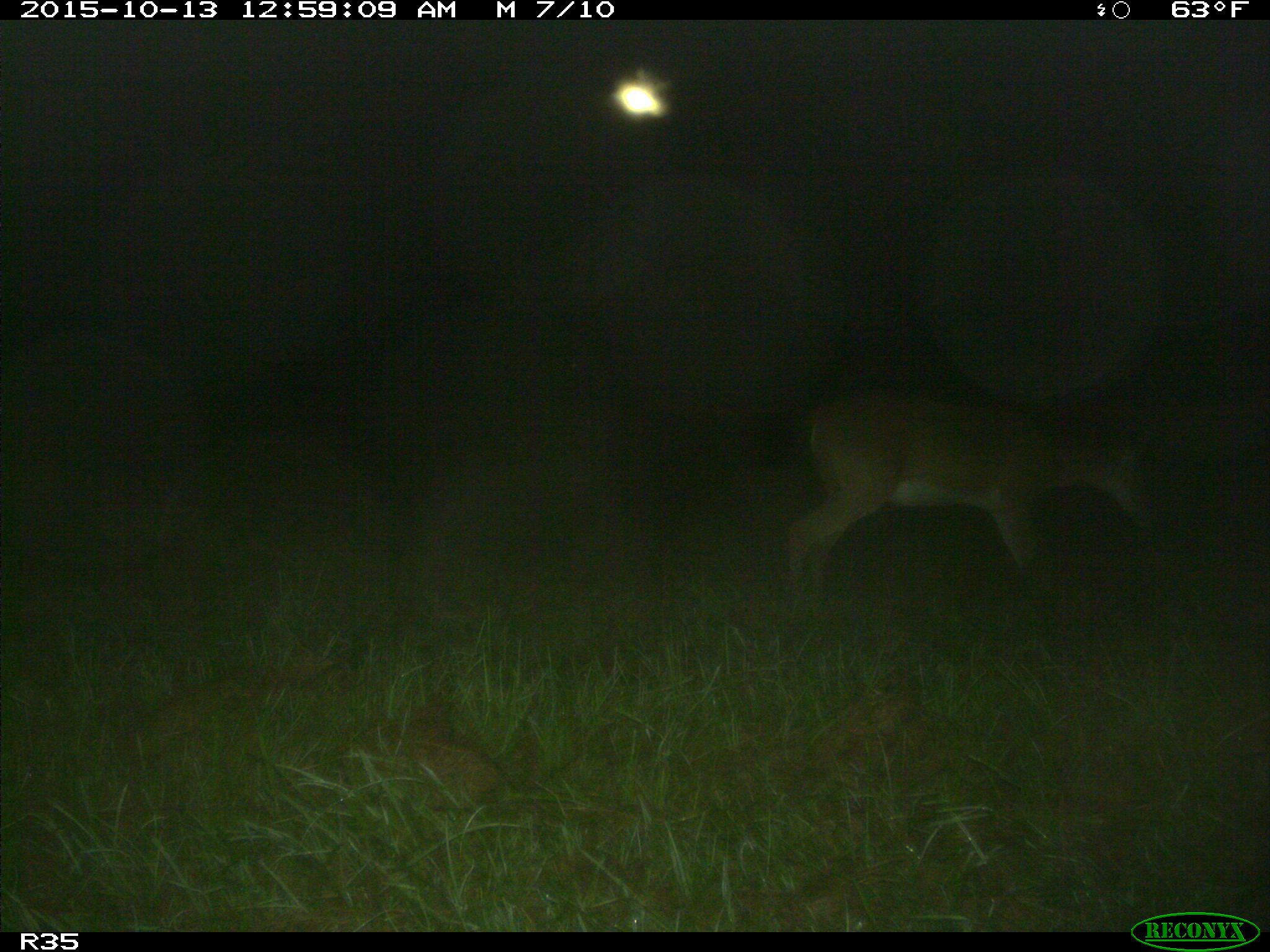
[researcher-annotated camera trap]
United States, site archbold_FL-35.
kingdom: Animalia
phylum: Chordata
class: Mammalia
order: Artiodactyla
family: Cervidae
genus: Odocoileus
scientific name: Odocoileus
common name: deer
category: unidentified deer